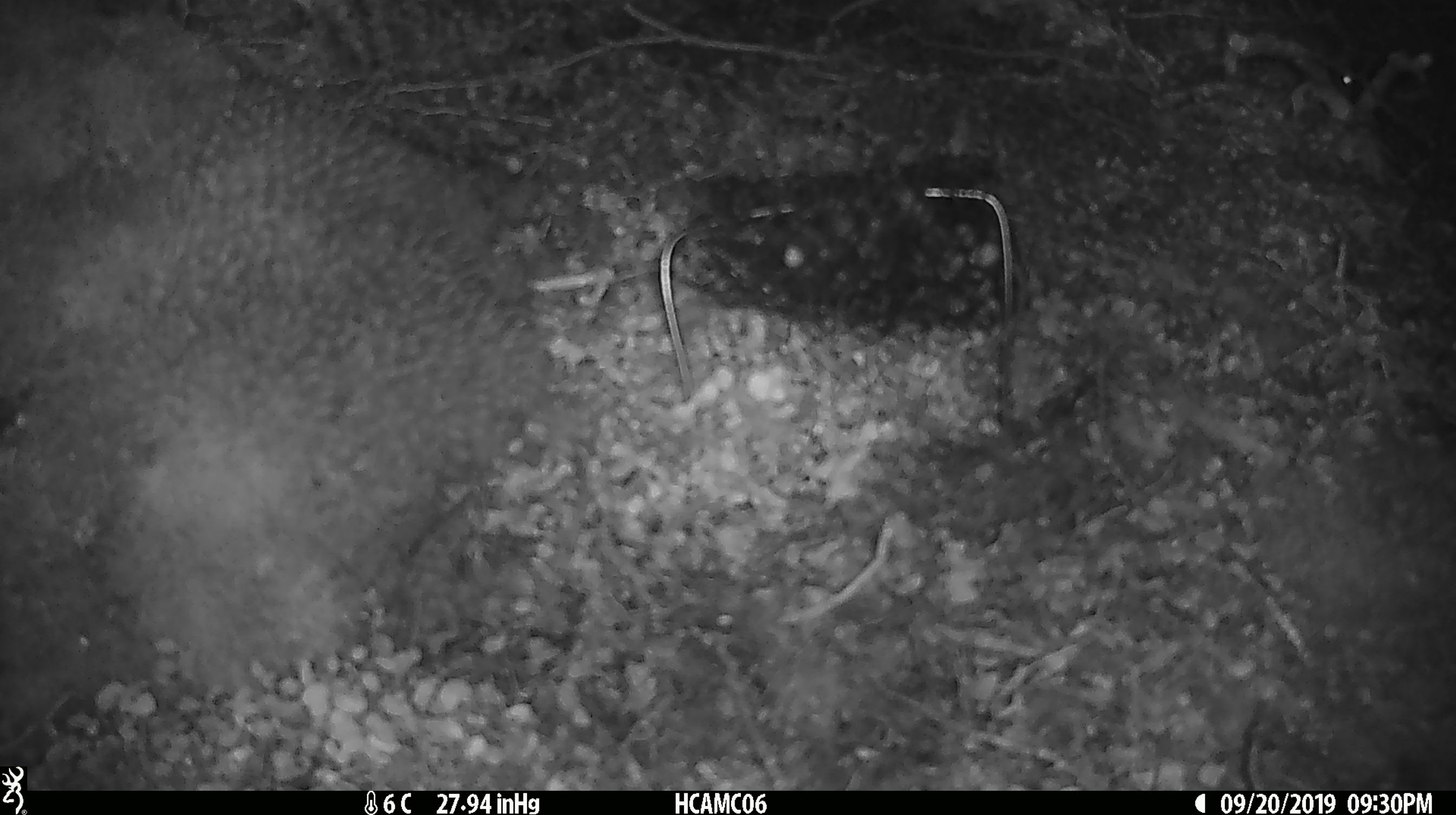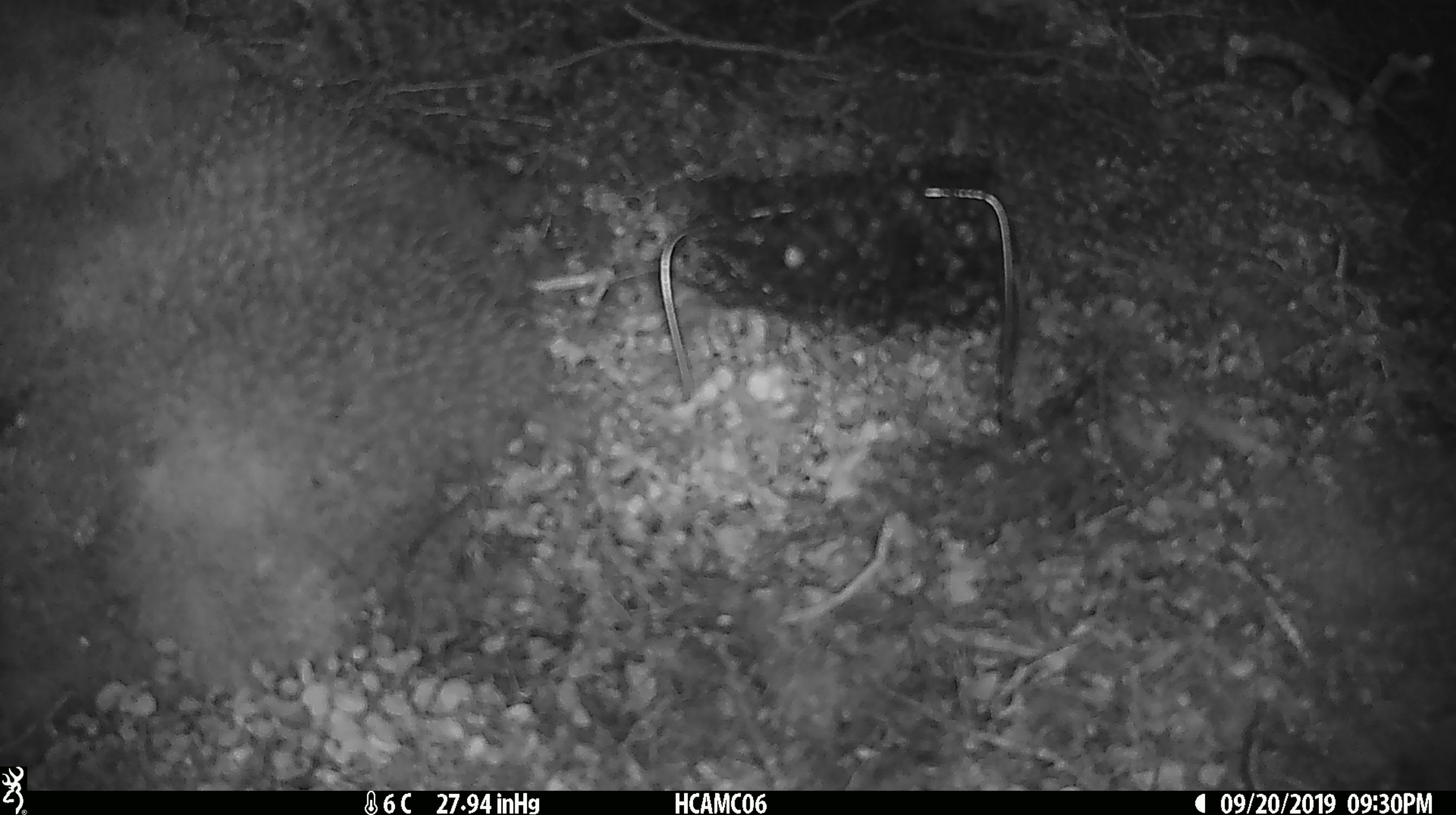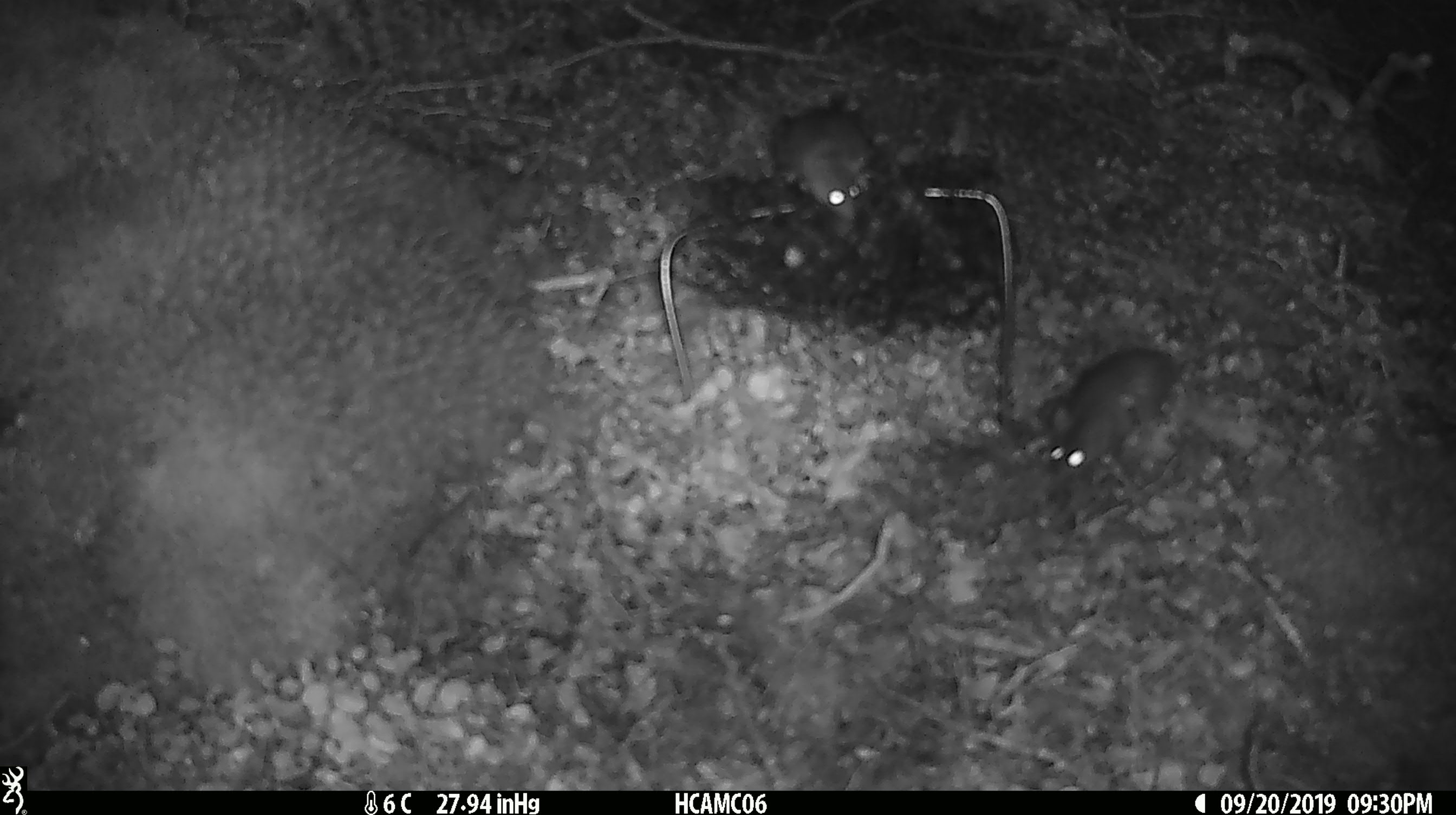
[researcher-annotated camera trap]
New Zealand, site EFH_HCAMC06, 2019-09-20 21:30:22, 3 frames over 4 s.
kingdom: Animalia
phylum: Chordata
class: Mammalia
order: Rodentia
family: Muridae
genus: Mus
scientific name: Mus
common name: mouse